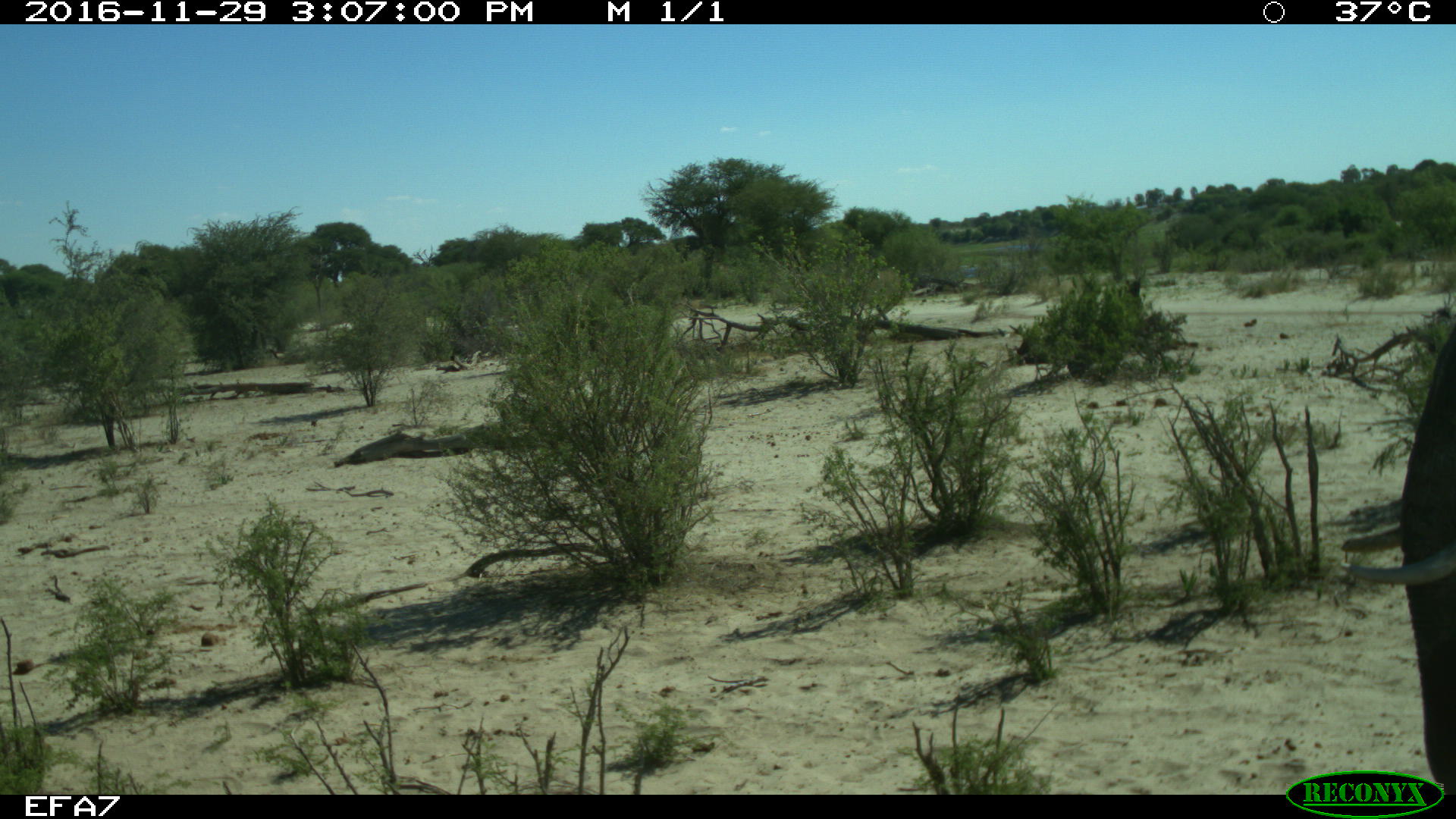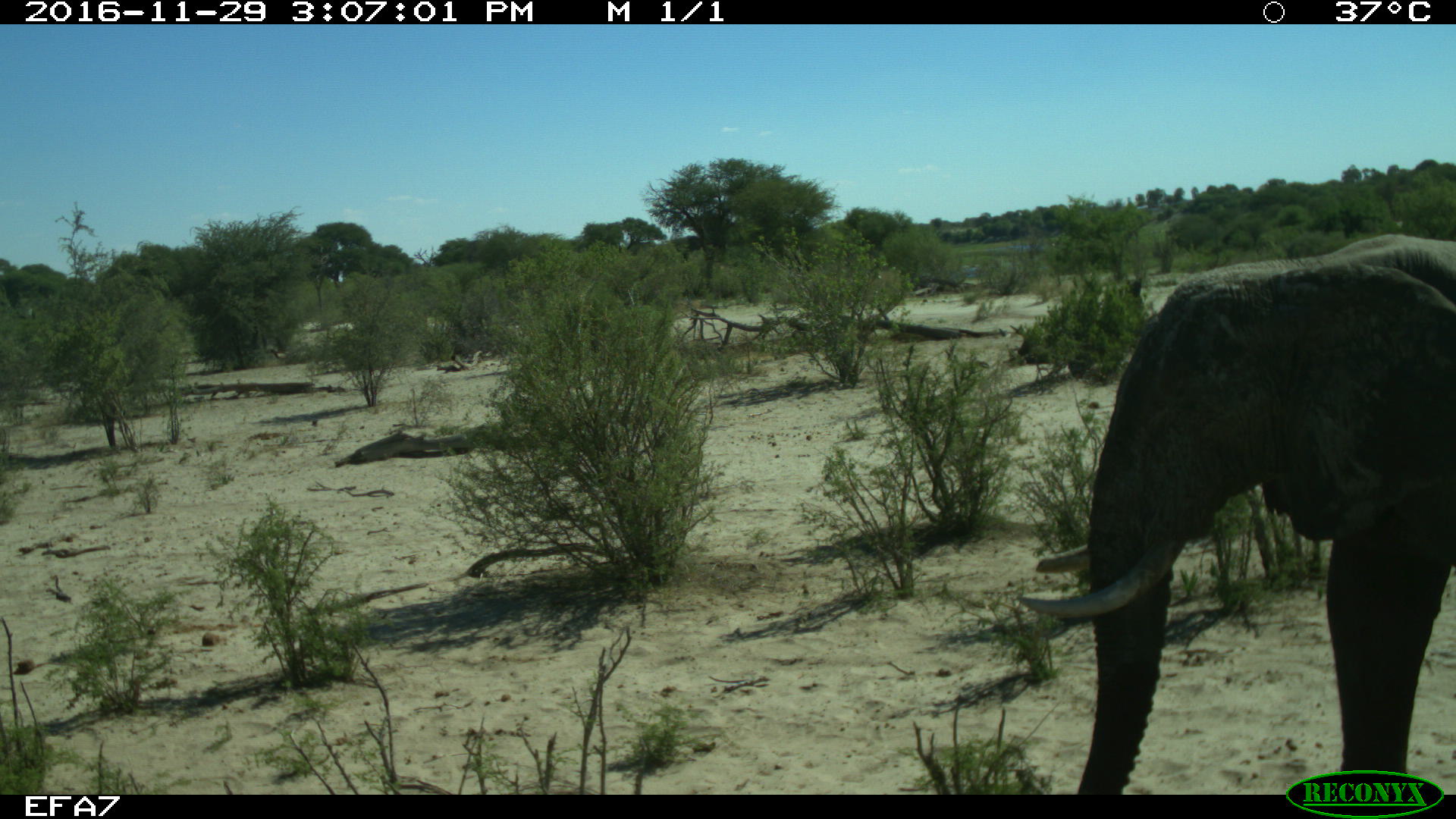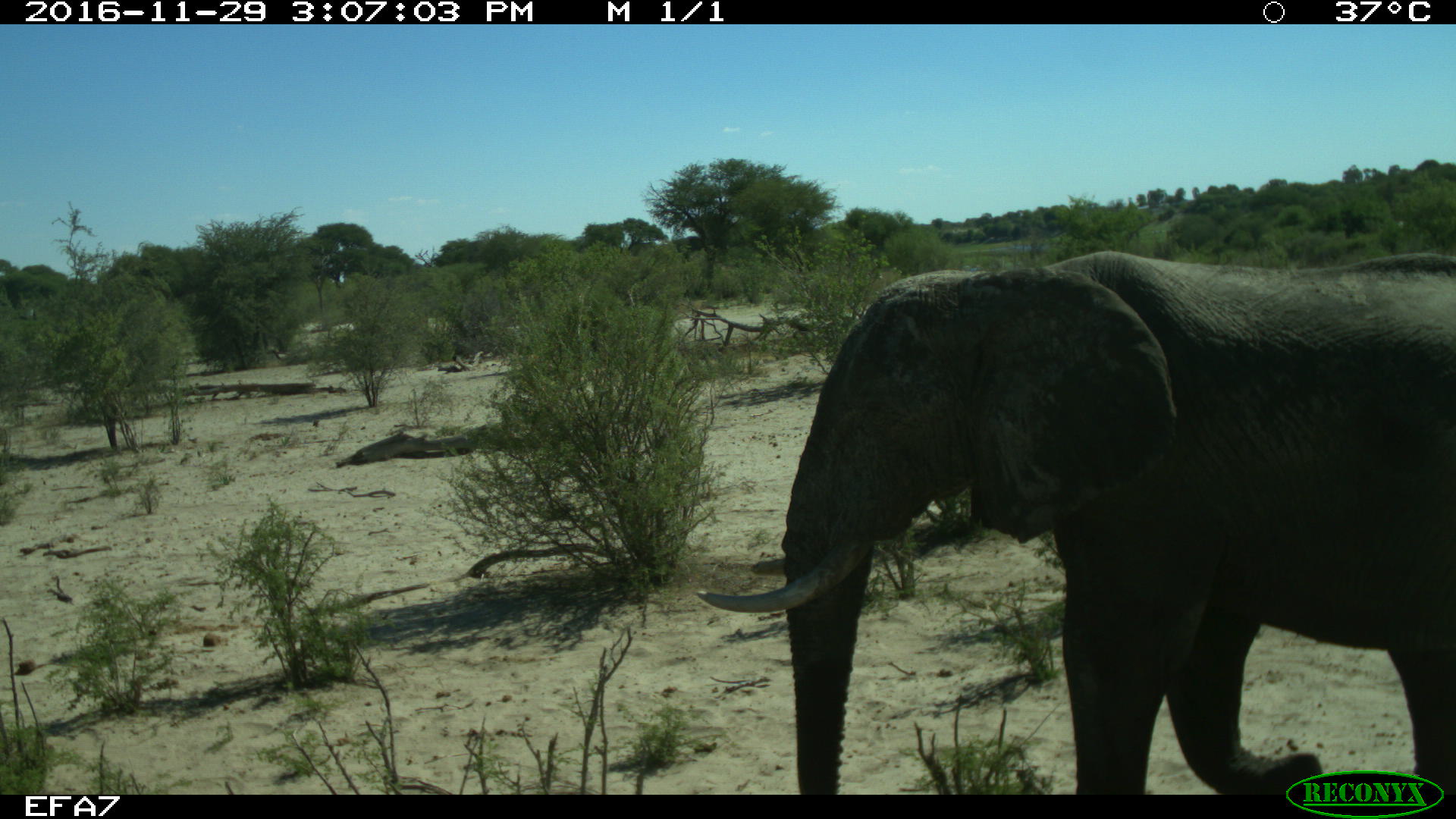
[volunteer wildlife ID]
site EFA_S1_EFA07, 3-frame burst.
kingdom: Animalia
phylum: Chordata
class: Mammalia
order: Proboscidea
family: Elephantidae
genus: Loxodonta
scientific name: Loxodonta africana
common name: african bush elephant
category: elephant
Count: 1.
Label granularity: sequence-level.